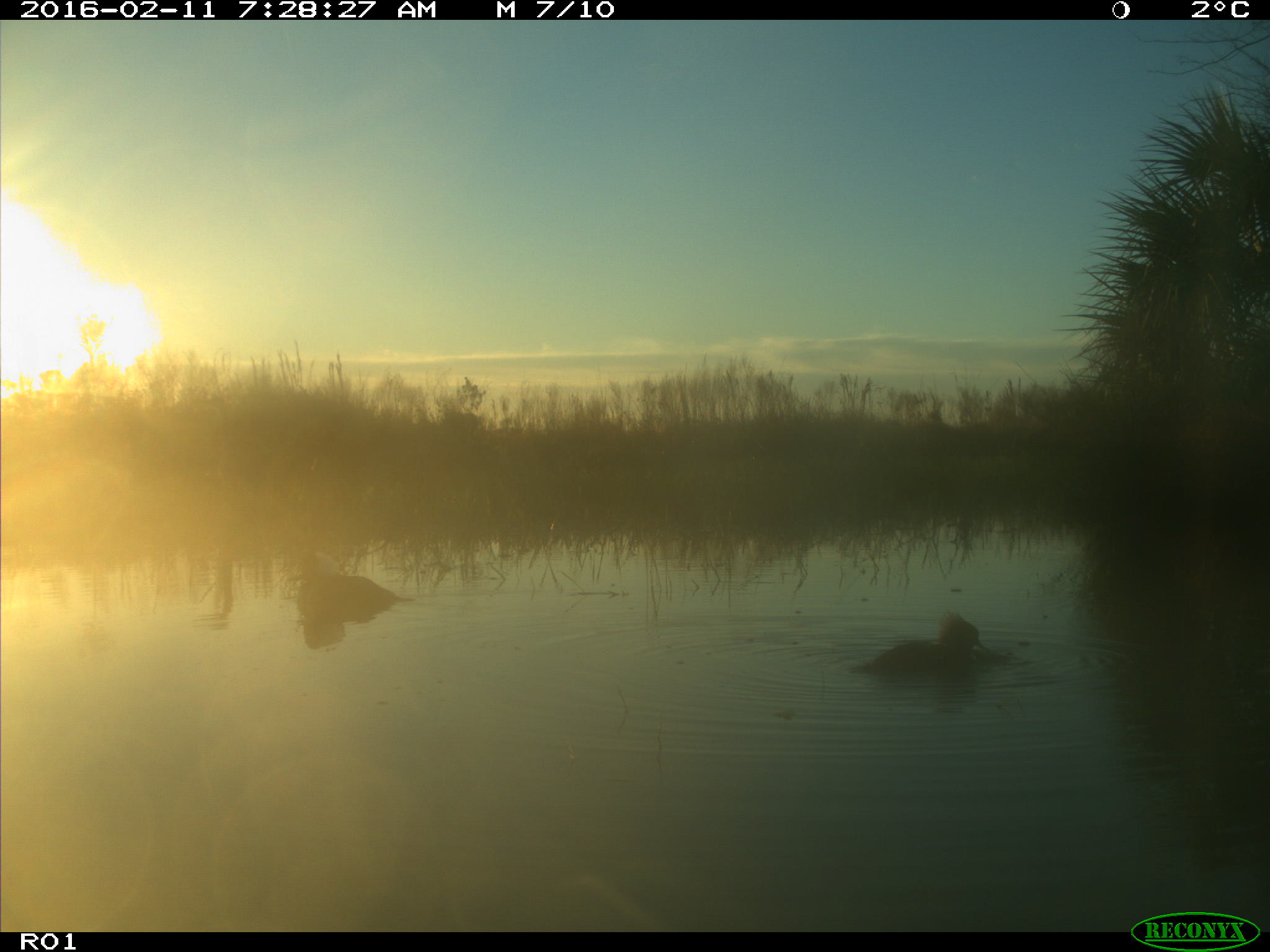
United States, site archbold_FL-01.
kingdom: Animalia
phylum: Chordata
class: Aves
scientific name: Aves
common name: birds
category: unidentified bird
Unidentified bird (birds) (Aves).